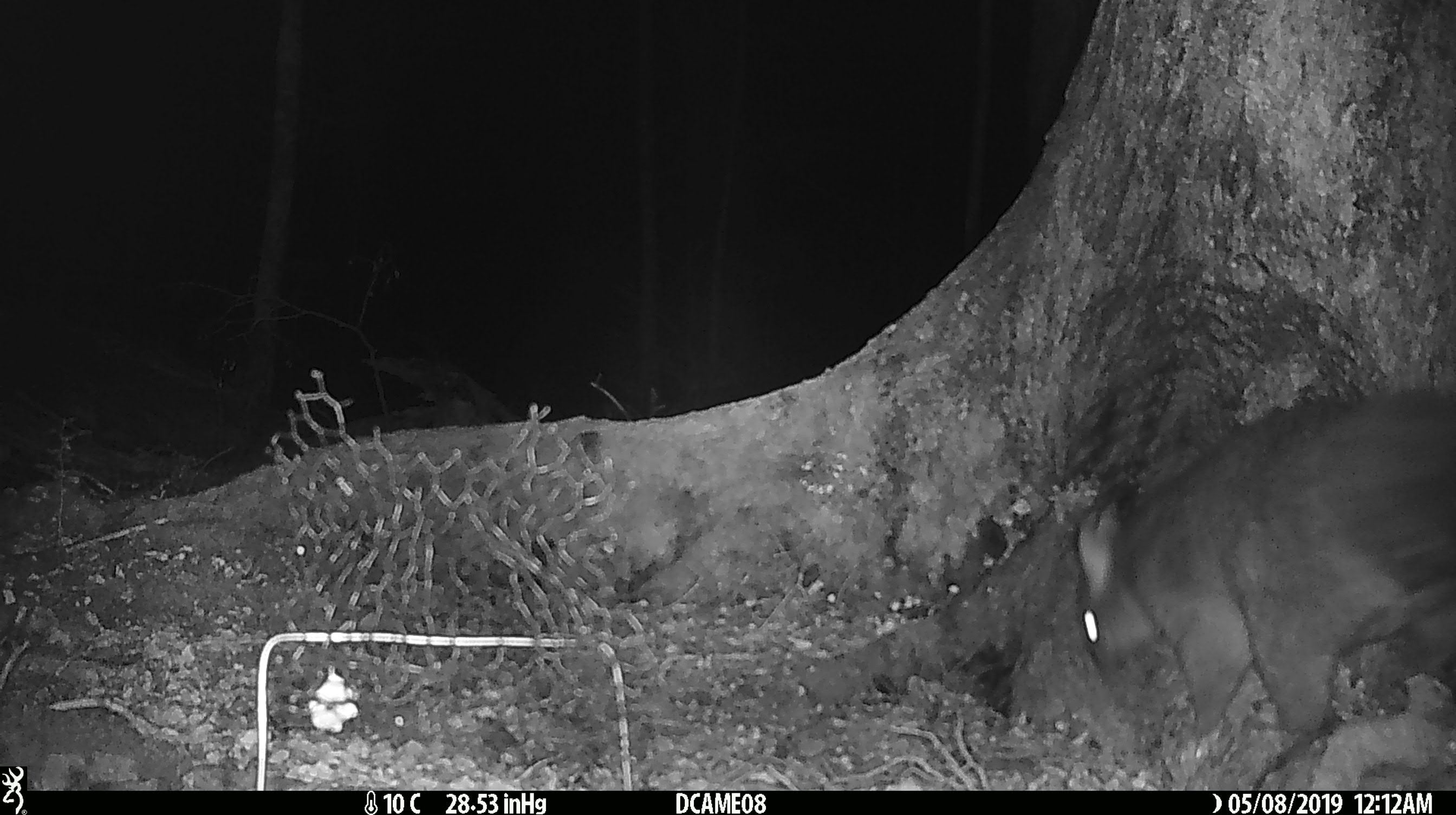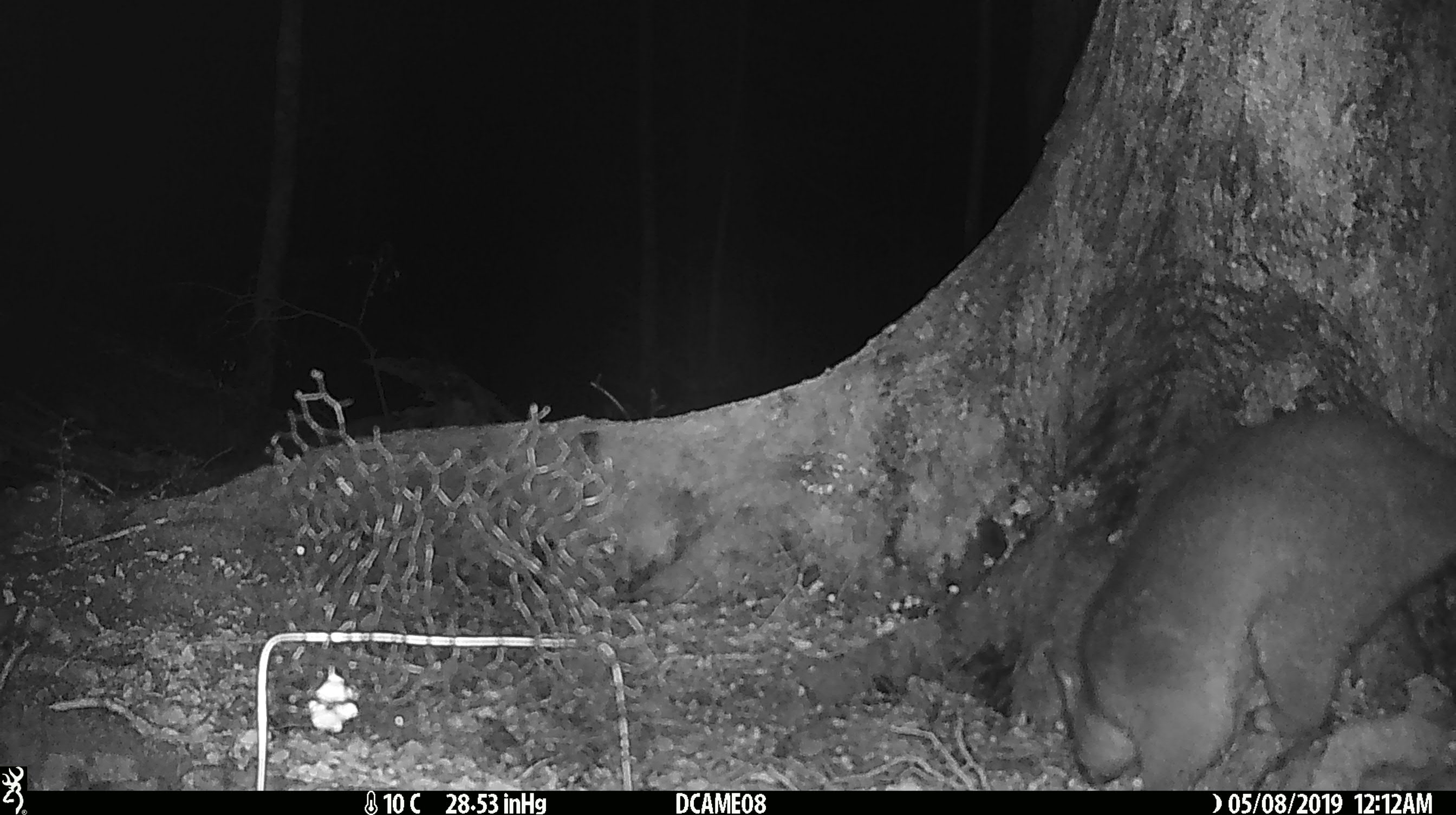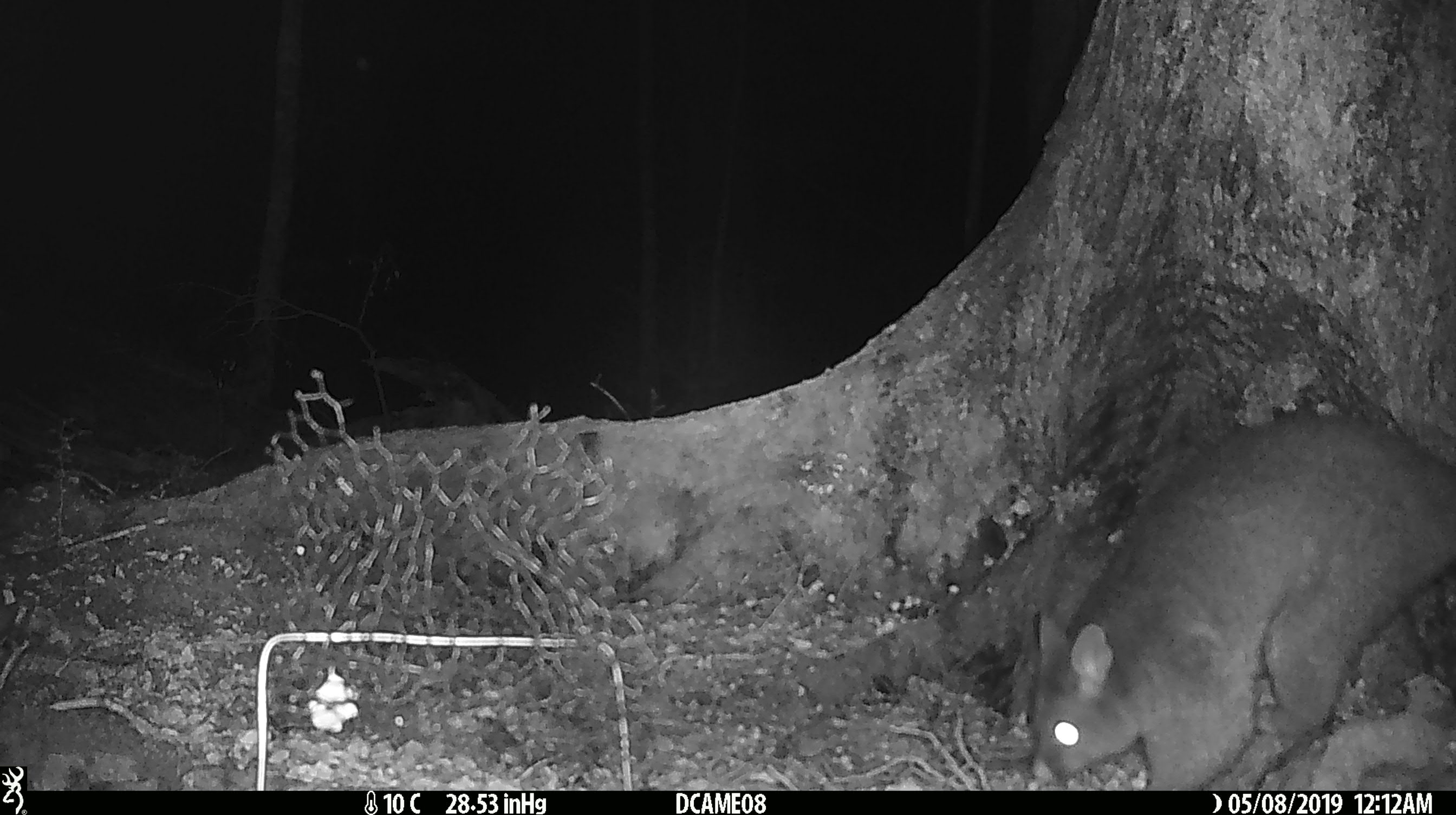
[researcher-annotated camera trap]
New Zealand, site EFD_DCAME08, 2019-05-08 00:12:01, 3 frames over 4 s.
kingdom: Animalia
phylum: Chordata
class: Mammalia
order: Diprotodontia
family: Phalangeridae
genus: Trichosurus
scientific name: Trichosurus vulpecula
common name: common brushtail possum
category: possum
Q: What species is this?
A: Possum (common brushtail possum) (Trichosurus vulpecula).